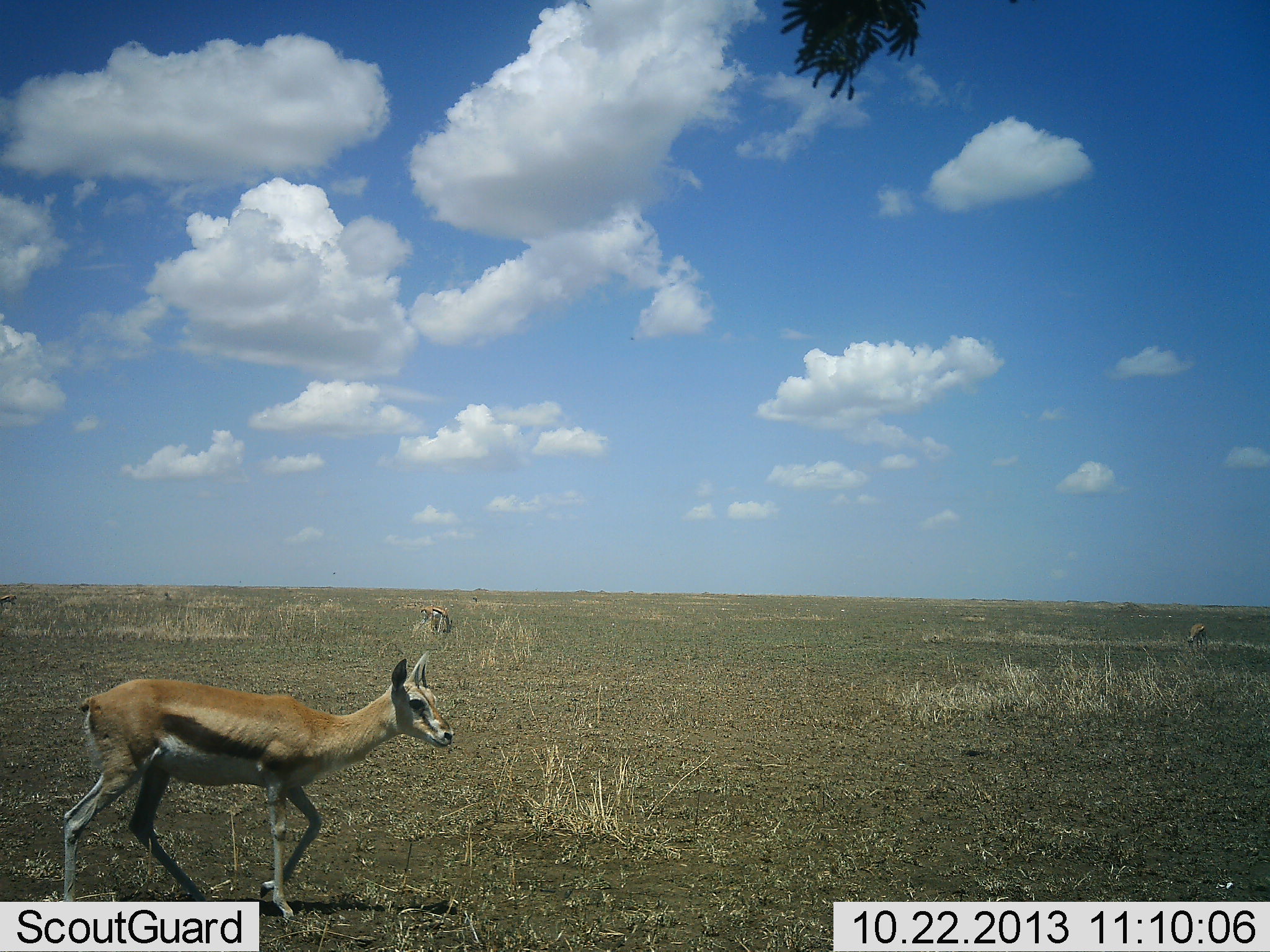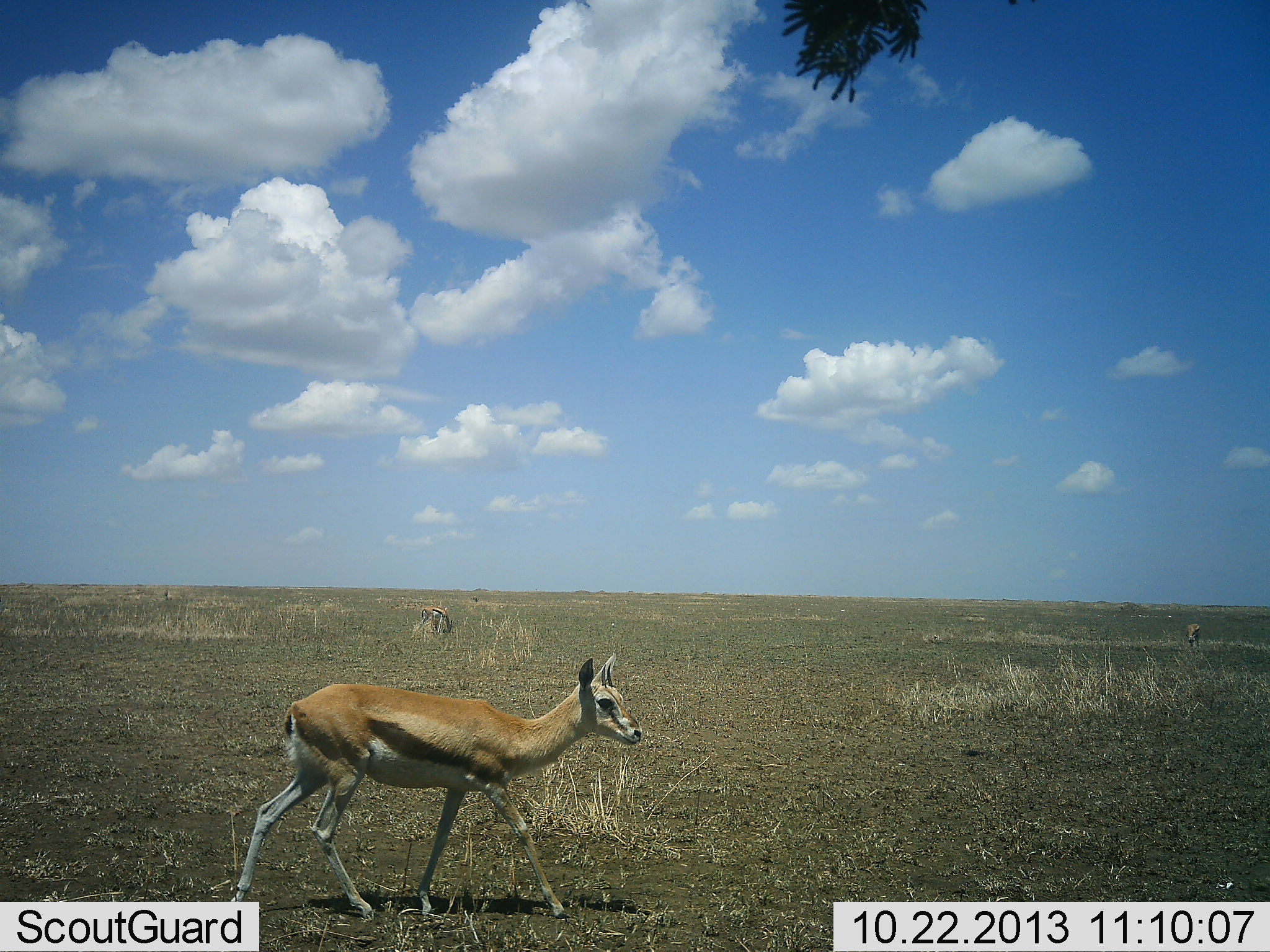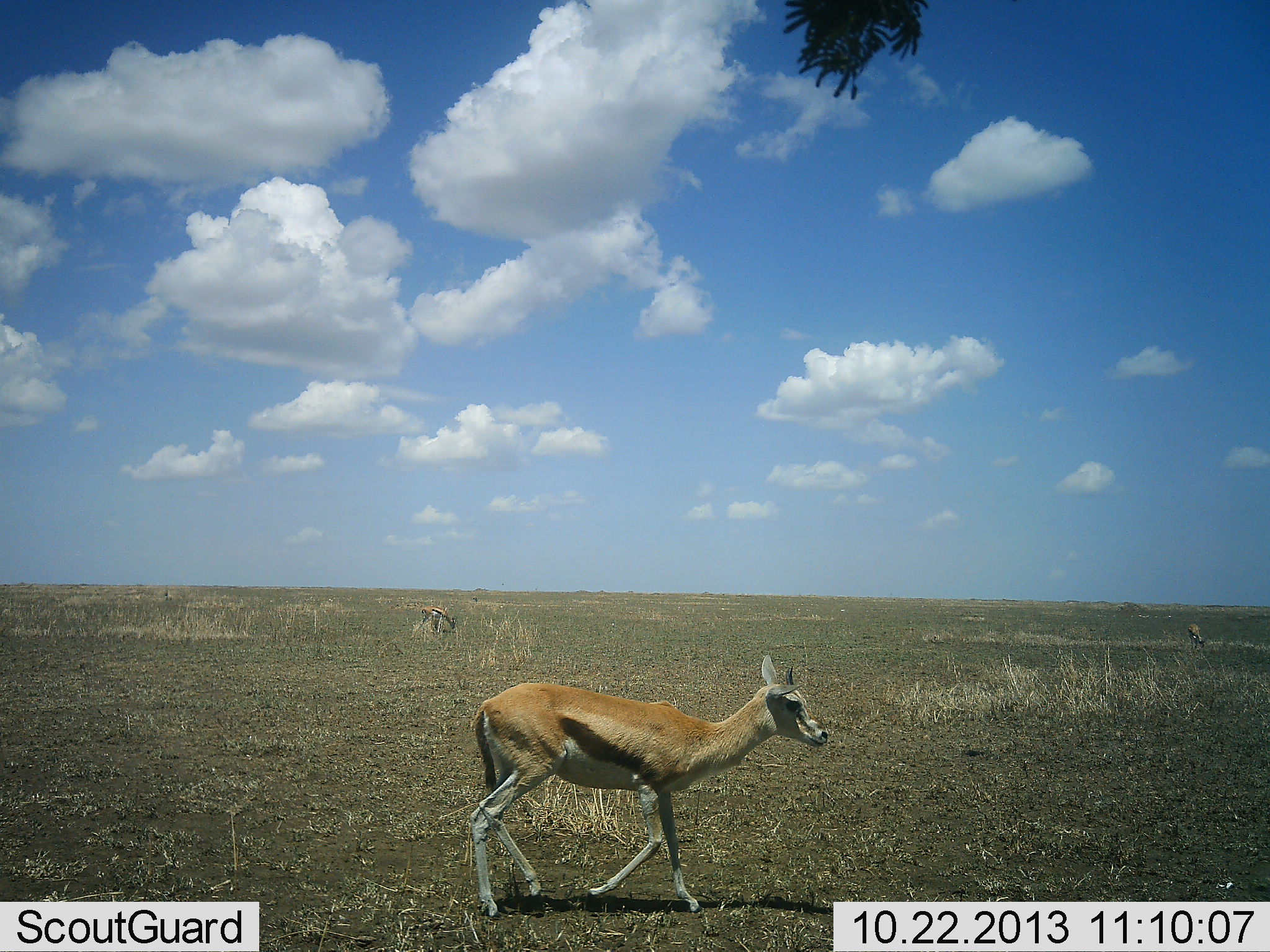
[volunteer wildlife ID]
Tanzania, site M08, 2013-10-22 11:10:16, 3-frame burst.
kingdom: Animalia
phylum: Chordata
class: Mammalia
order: Artiodactyla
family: Bovidae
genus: Eudorcas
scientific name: Eudorcas thomsonii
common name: thomson's gazelle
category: gazellethomsons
Gazellethomsons (thomson's gazelle) (Eudorcas thomsonii), count 3. Behavior (volunteer vote fractions): standing 40%, resting 0%, moving 70%, interacting 0%. Young present (vote fraction): 0%. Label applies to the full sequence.